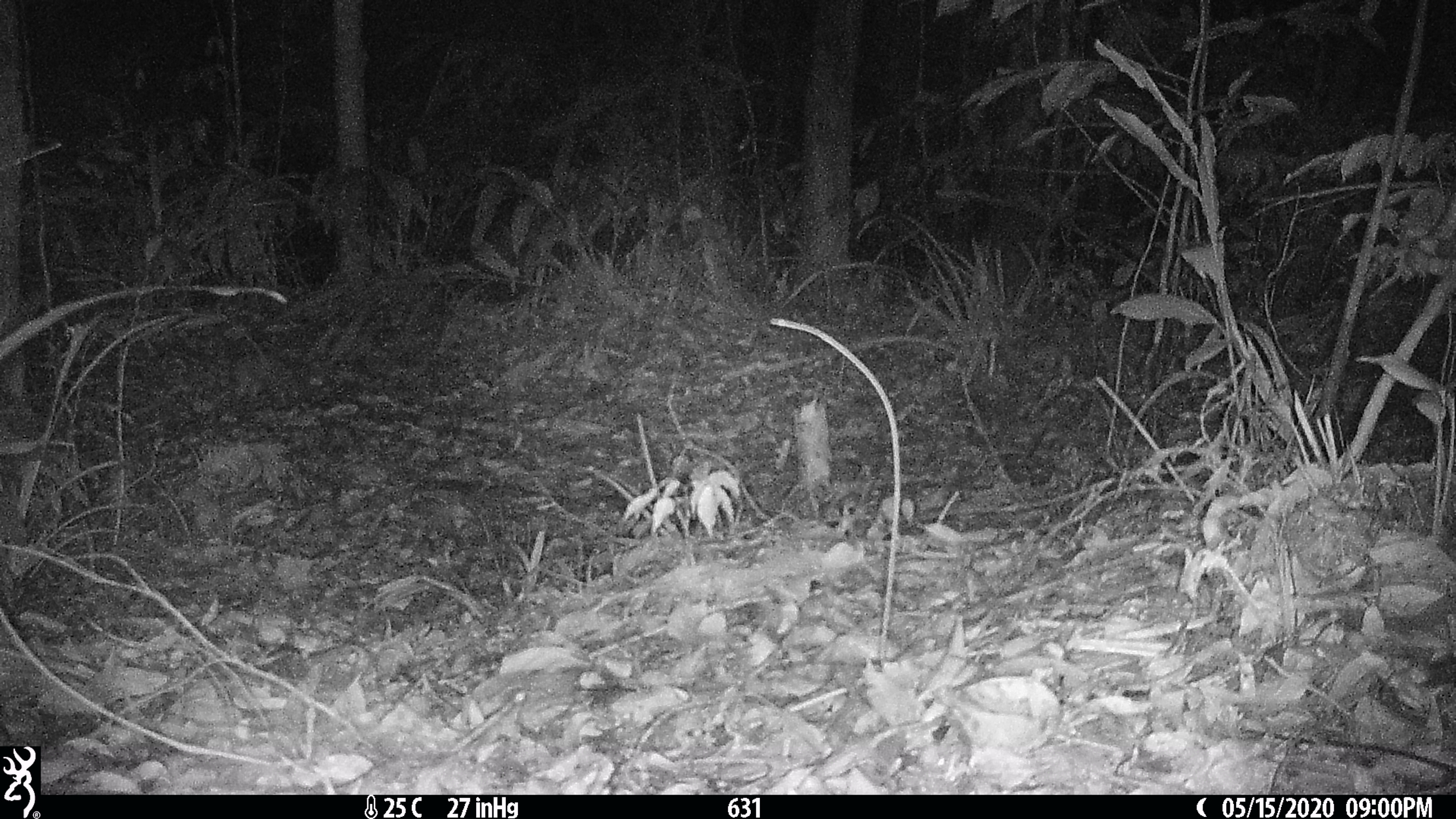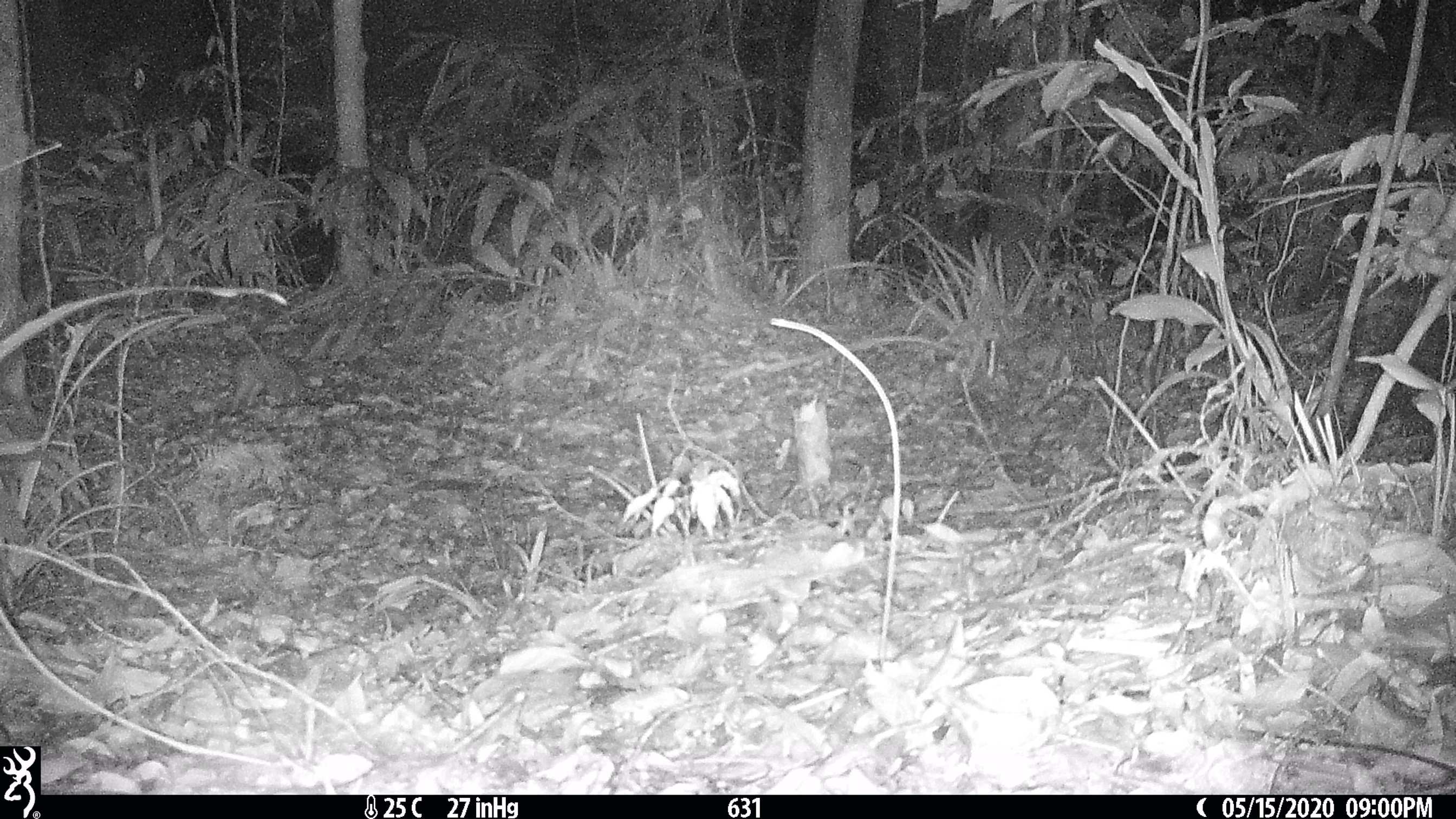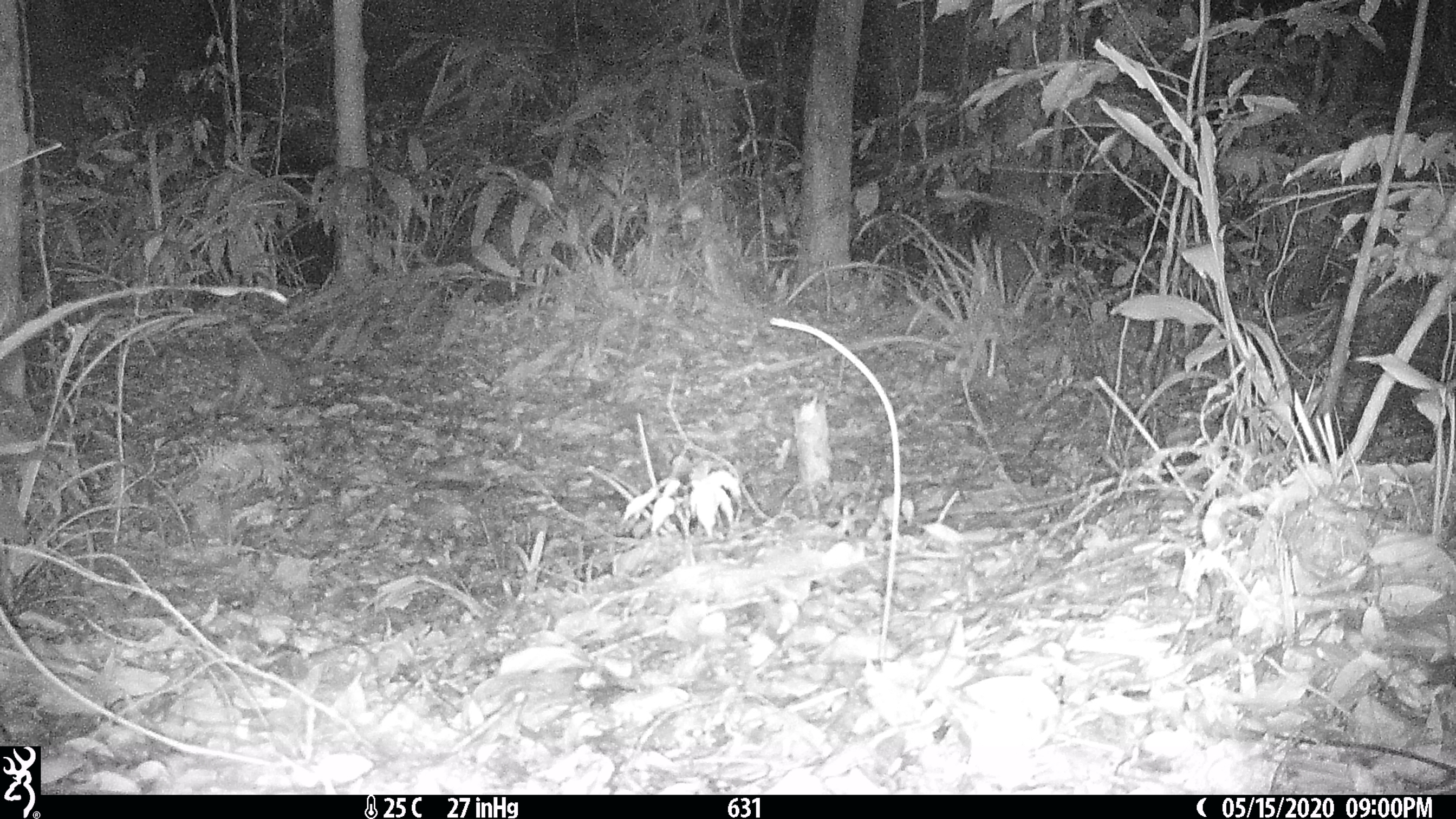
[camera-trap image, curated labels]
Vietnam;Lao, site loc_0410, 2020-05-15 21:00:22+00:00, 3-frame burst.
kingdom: Animalia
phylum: Chordata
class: Mammalia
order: Carnivora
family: Mustelidae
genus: Melogale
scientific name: Melogale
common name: ferret badger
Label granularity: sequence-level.